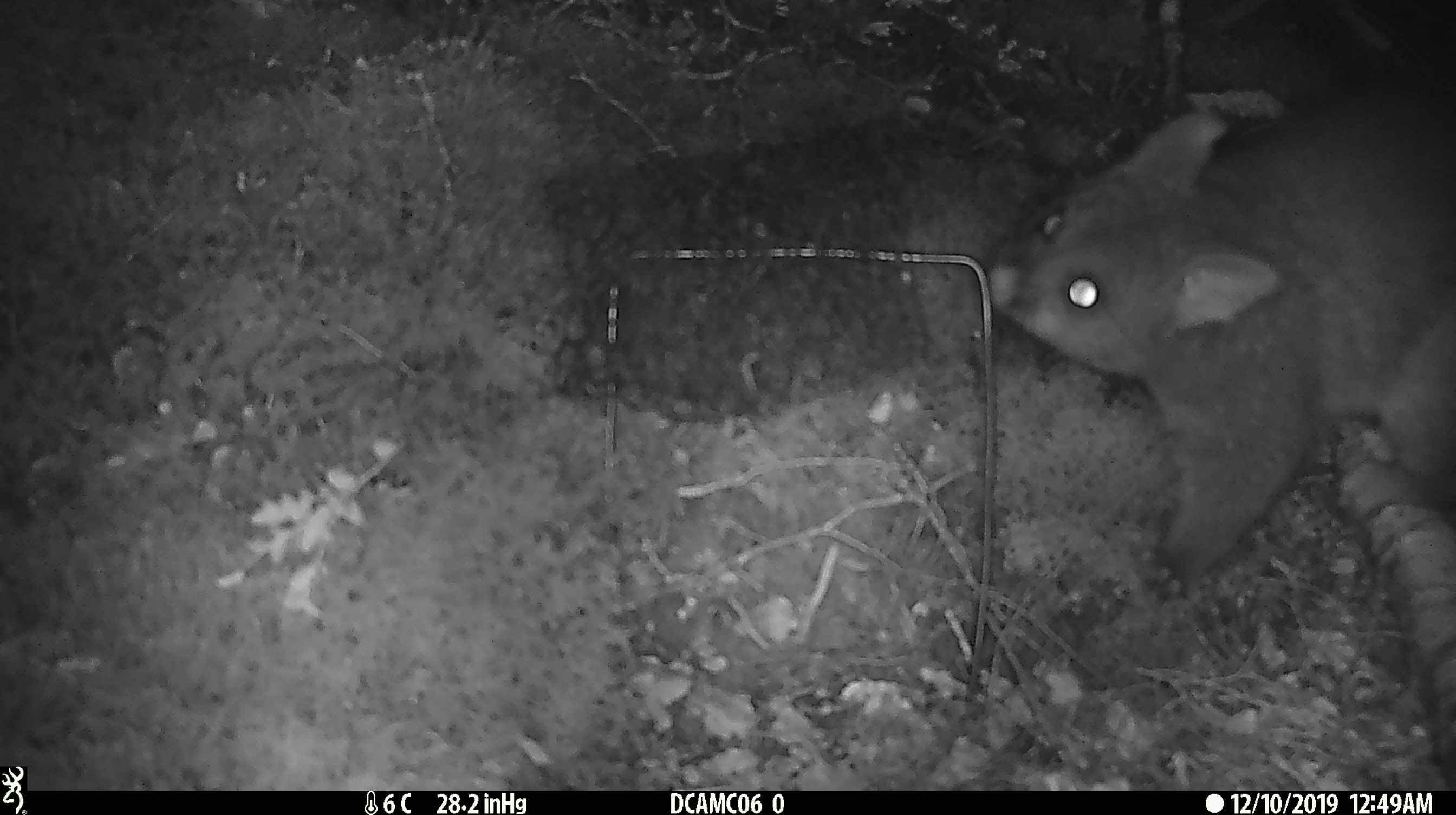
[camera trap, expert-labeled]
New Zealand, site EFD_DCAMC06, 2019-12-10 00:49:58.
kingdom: Animalia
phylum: Chordata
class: Mammalia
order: Diprotodontia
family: Phalangeridae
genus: Trichosurus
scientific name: Trichosurus vulpecula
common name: common brushtail possum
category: possum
Possum (common brushtail possum) (Trichosurus vulpecula).